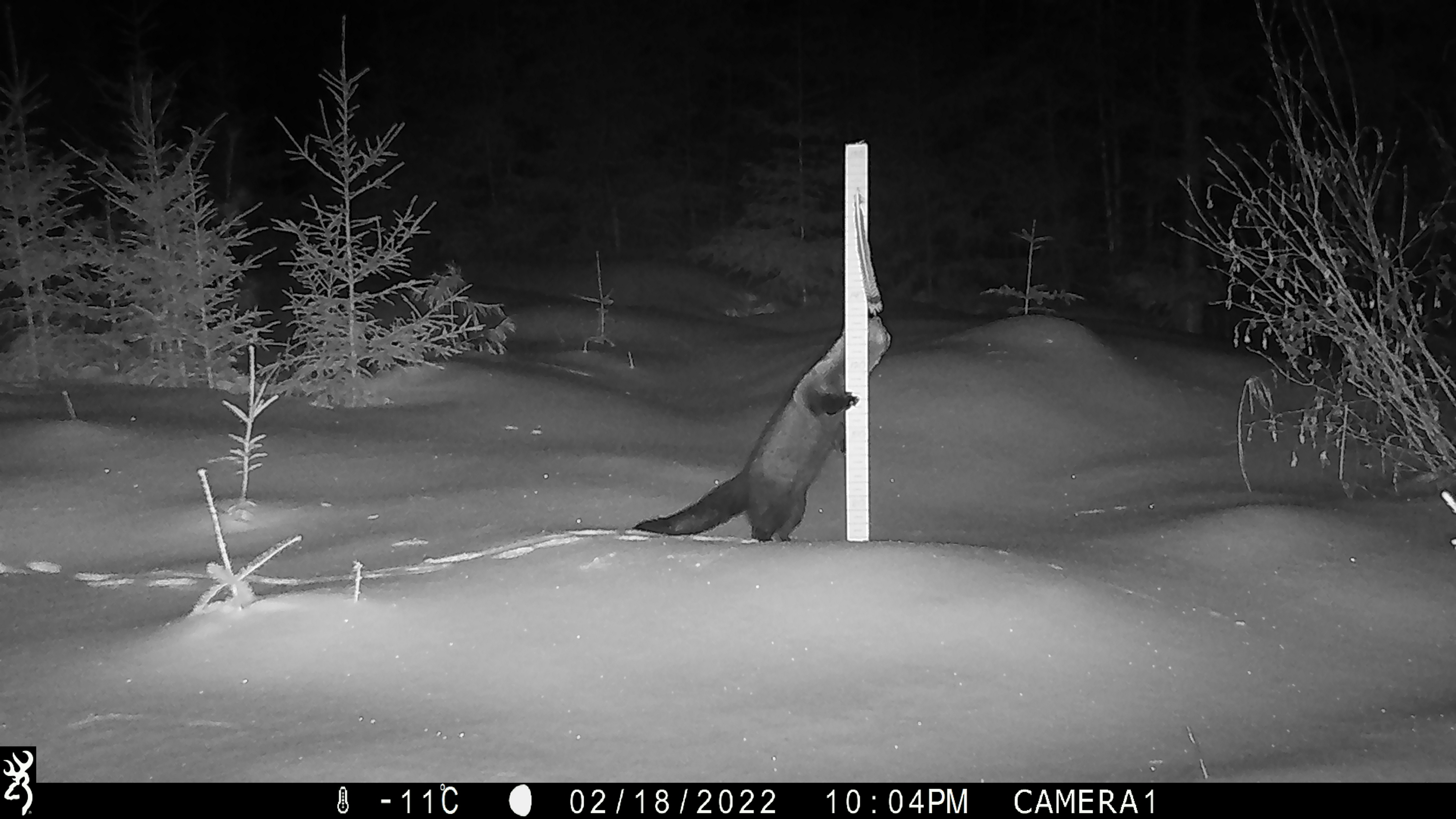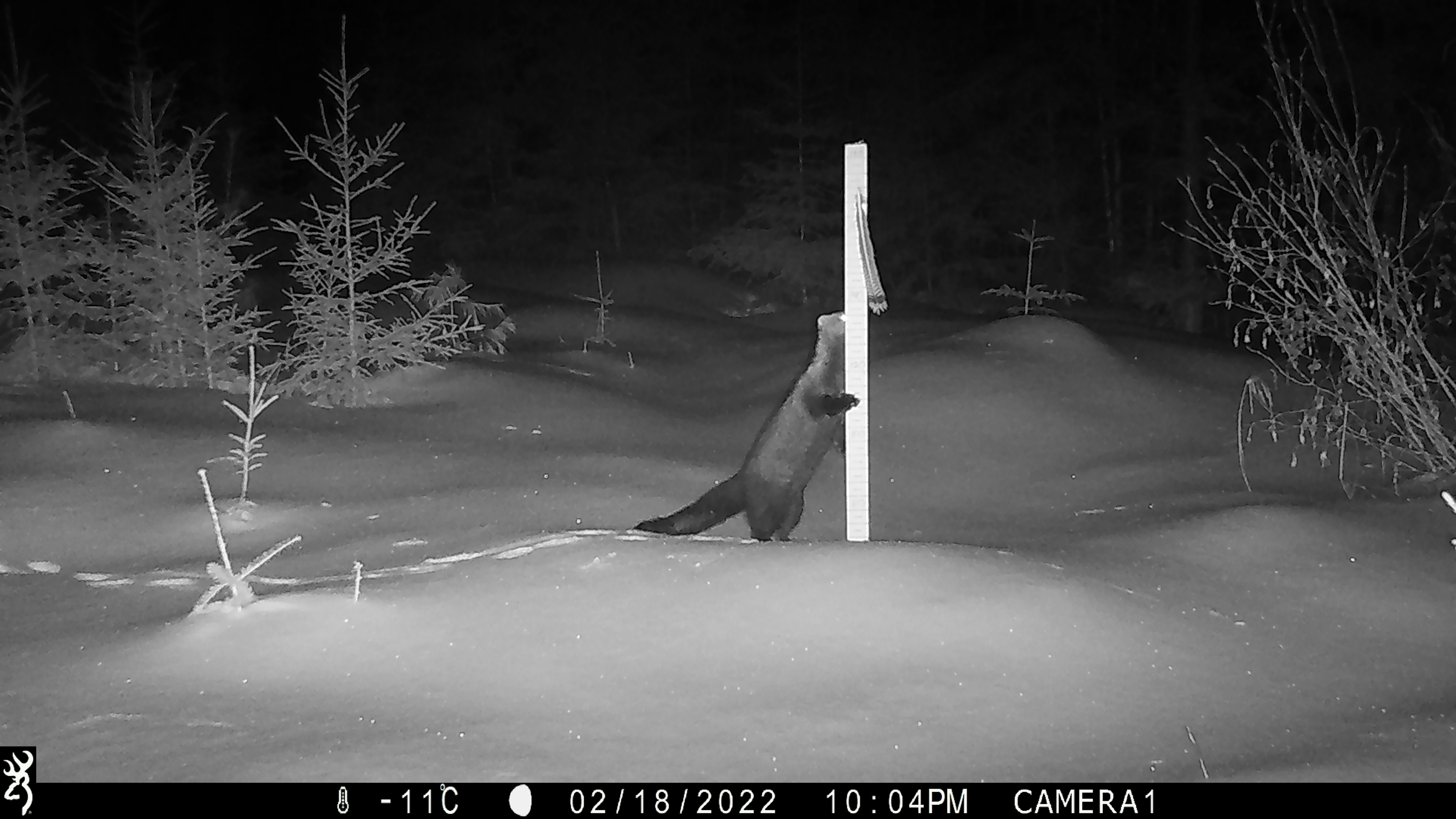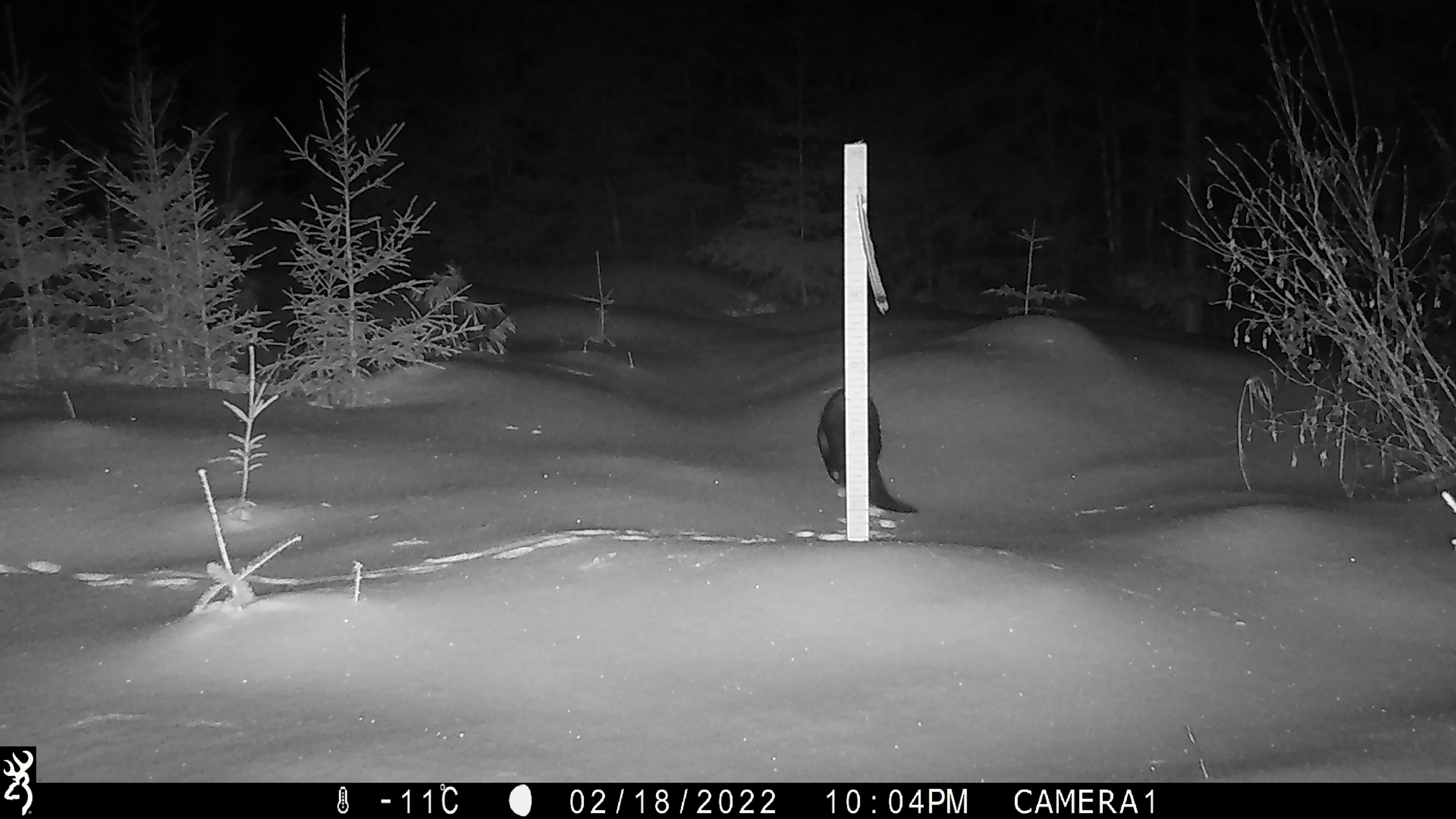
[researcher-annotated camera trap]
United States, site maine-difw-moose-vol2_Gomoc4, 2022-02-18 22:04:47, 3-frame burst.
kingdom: Animalia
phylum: Chordata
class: Mammalia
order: Carnivora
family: Mustelidae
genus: Pekania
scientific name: Pekania pennanti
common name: fisher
Fisher (Pekania pennanti).